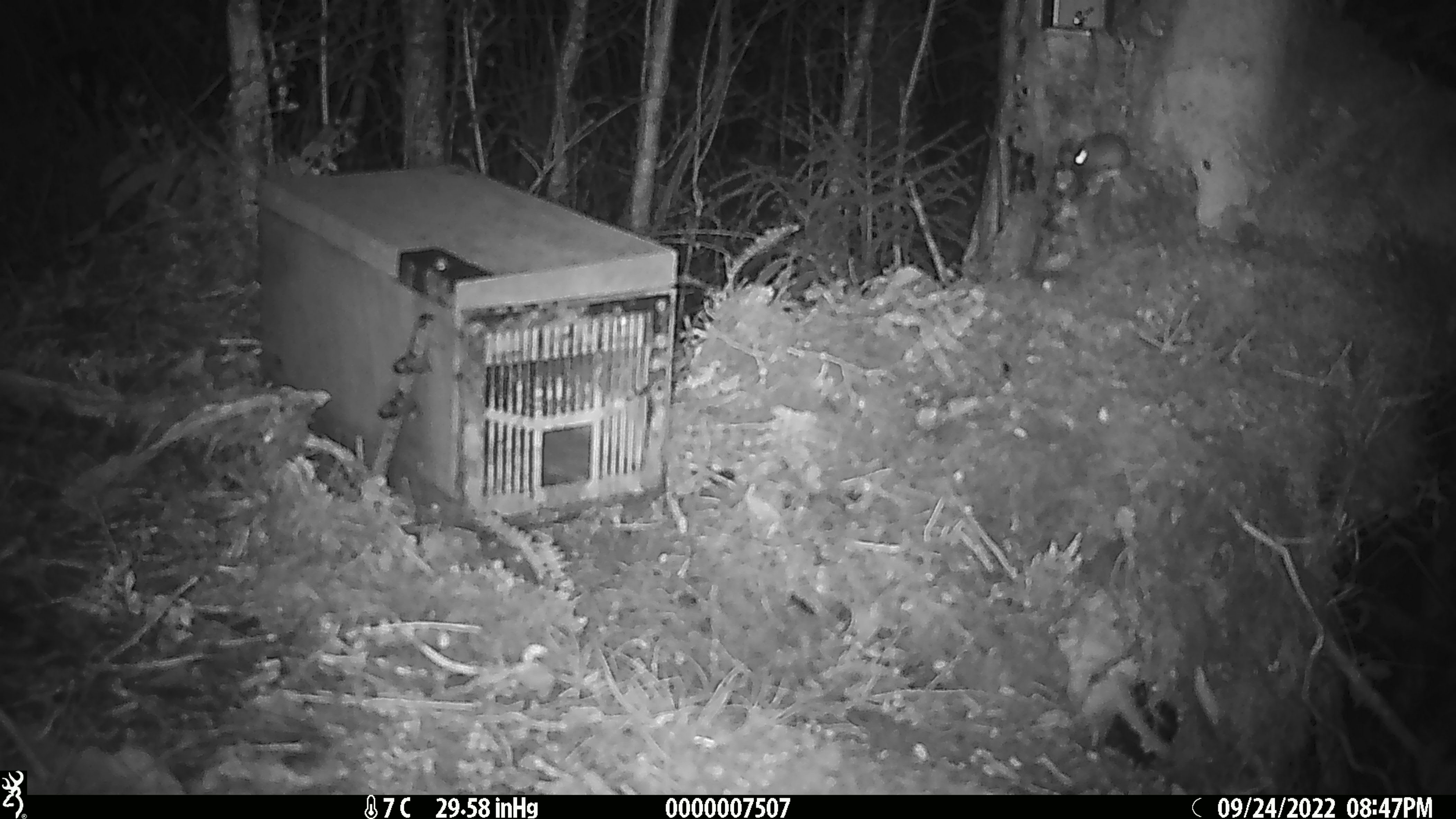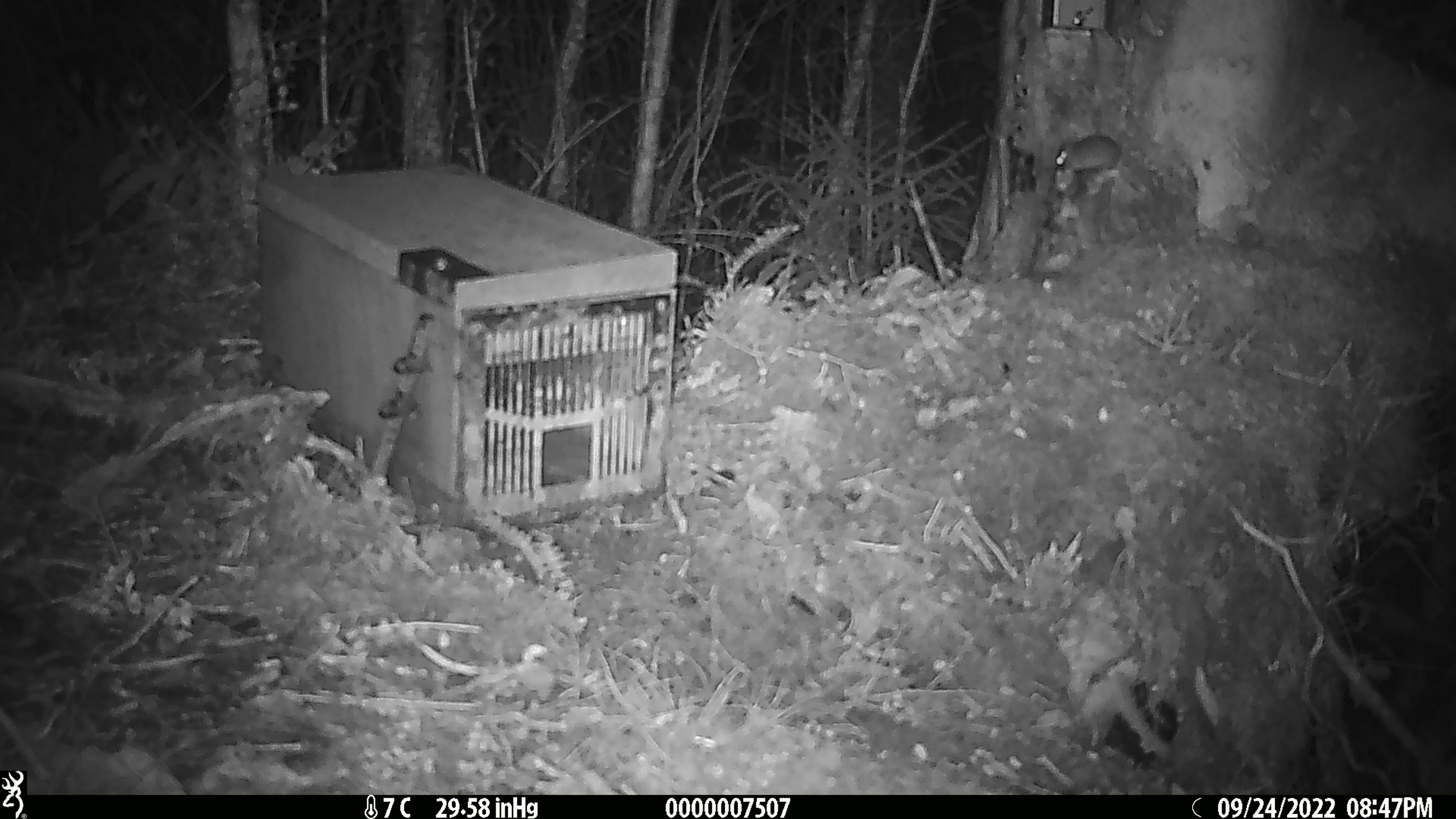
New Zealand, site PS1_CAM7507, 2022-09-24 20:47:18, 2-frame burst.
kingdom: Animalia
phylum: Chordata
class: Mammalia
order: Rodentia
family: Muridae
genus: Mus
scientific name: Mus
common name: mouse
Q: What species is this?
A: Mouse (Mus).